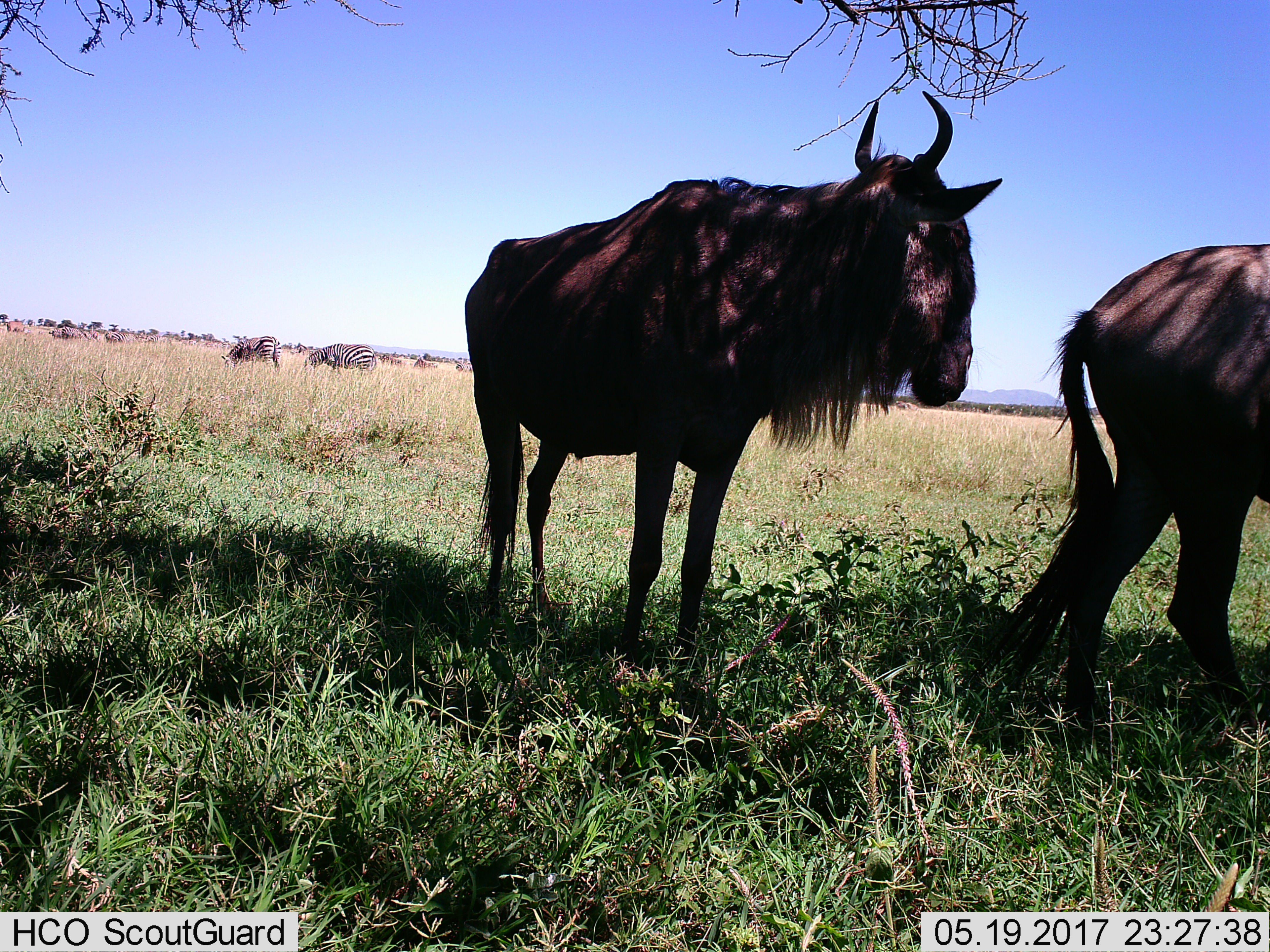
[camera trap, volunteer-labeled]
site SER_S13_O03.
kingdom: Animalia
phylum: Chordata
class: Mammalia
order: Artiodactyla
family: Bovidae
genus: Connochaetes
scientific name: Connochaetes taurinus taurinus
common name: blue wildebeest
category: wildebeestblue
Wildebeestblue (blue wildebeest) (Connochaetes taurinus taurinus), count 2. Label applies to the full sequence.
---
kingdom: Animalia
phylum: Chordata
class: Mammalia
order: Perissodactyla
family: Equidae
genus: Equus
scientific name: Equus quagga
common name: plains zebra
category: zebraplains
Zebraplains (plains zebra) (Equus quagga), count 11-50. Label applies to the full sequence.